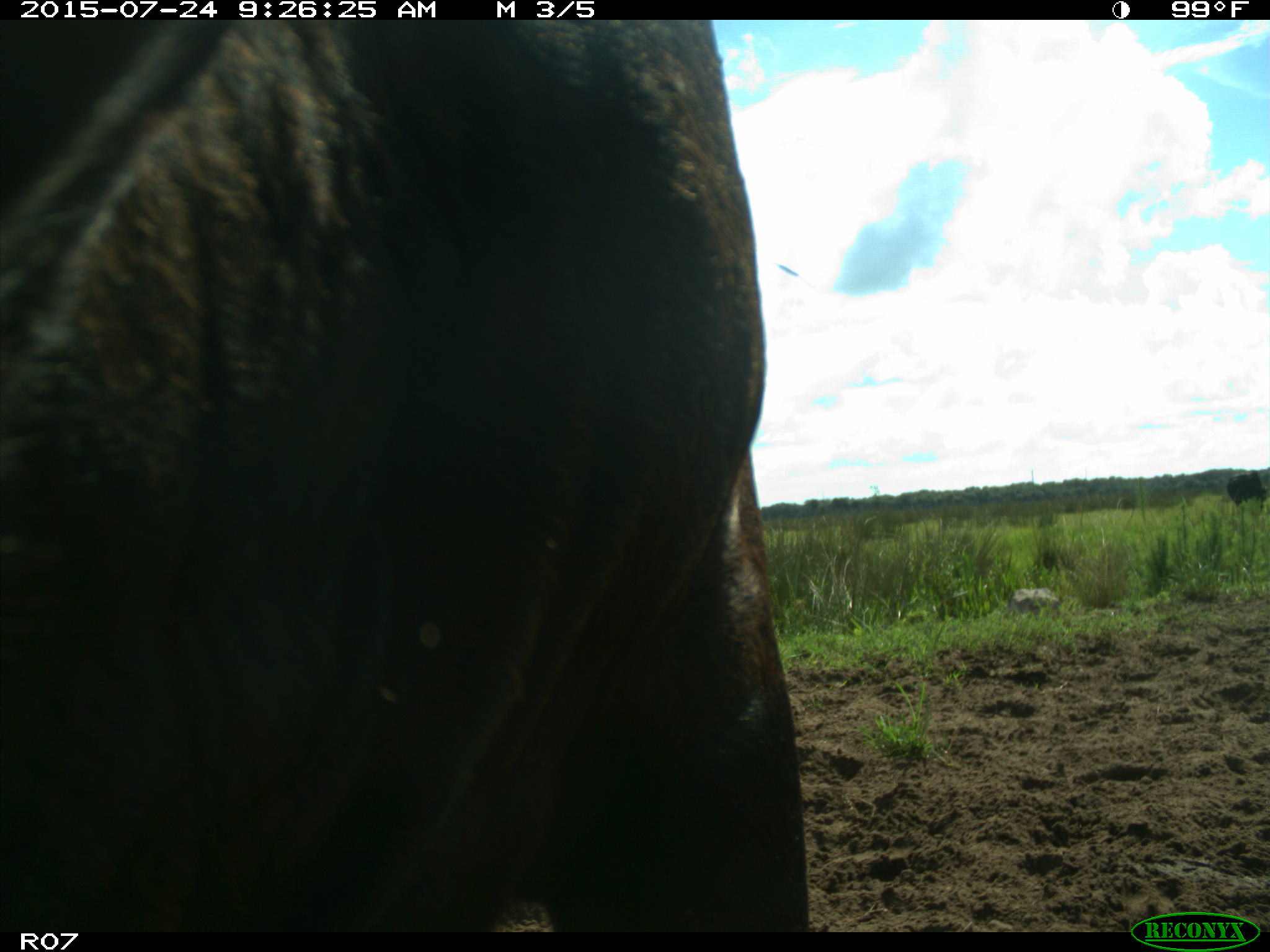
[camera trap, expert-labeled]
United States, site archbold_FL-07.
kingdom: Animalia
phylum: Chordata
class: Mammalia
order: Artiodactyla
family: Bovidae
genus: Bos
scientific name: Bos taurus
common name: domestic cow